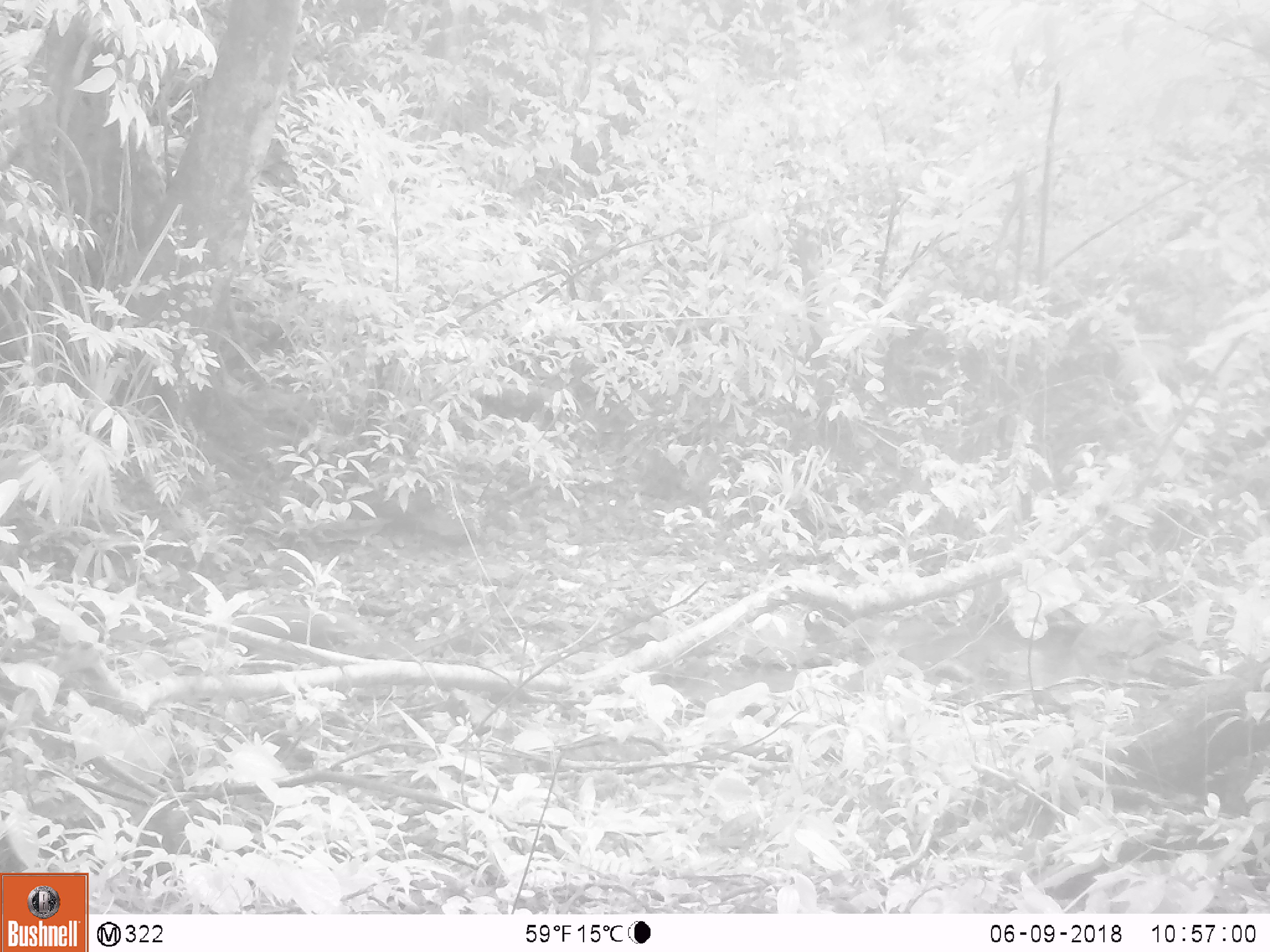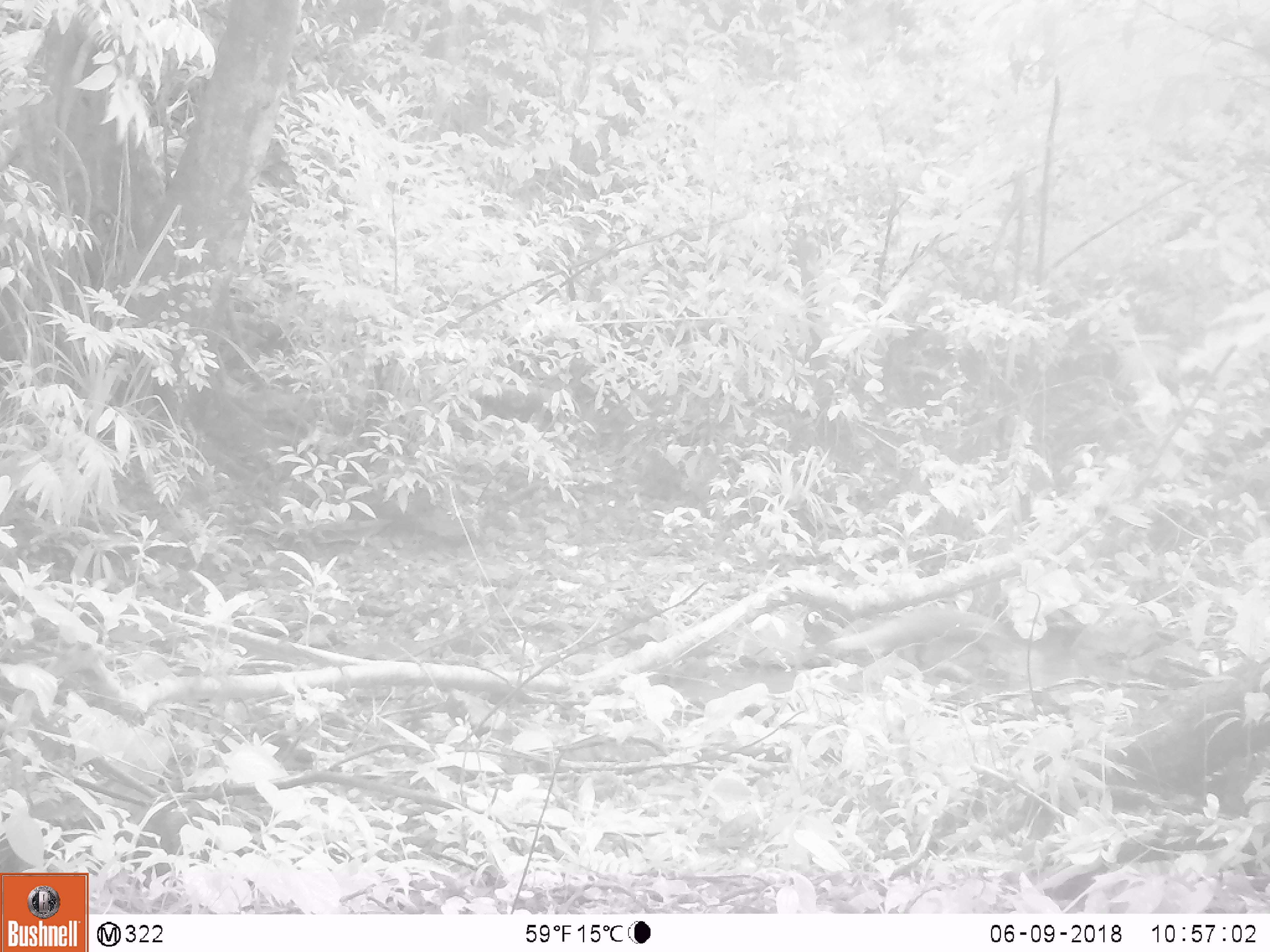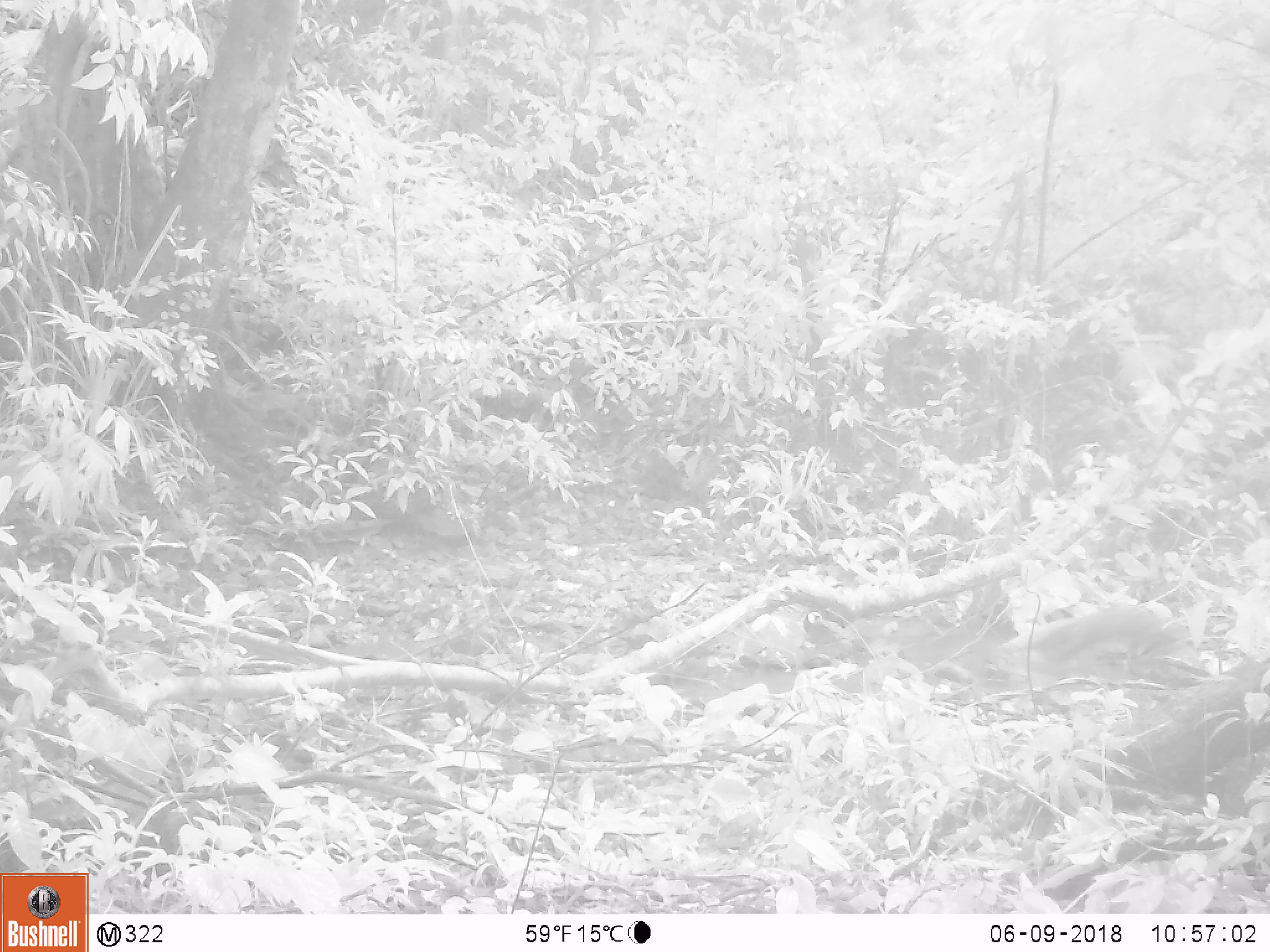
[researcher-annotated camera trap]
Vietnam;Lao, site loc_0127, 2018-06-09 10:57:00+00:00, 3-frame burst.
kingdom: Animalia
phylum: Chordata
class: Mammalia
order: Carnivora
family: Herpestidae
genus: Urva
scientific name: Urva urva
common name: crab-eating mongoose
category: crab eating mongoose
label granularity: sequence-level